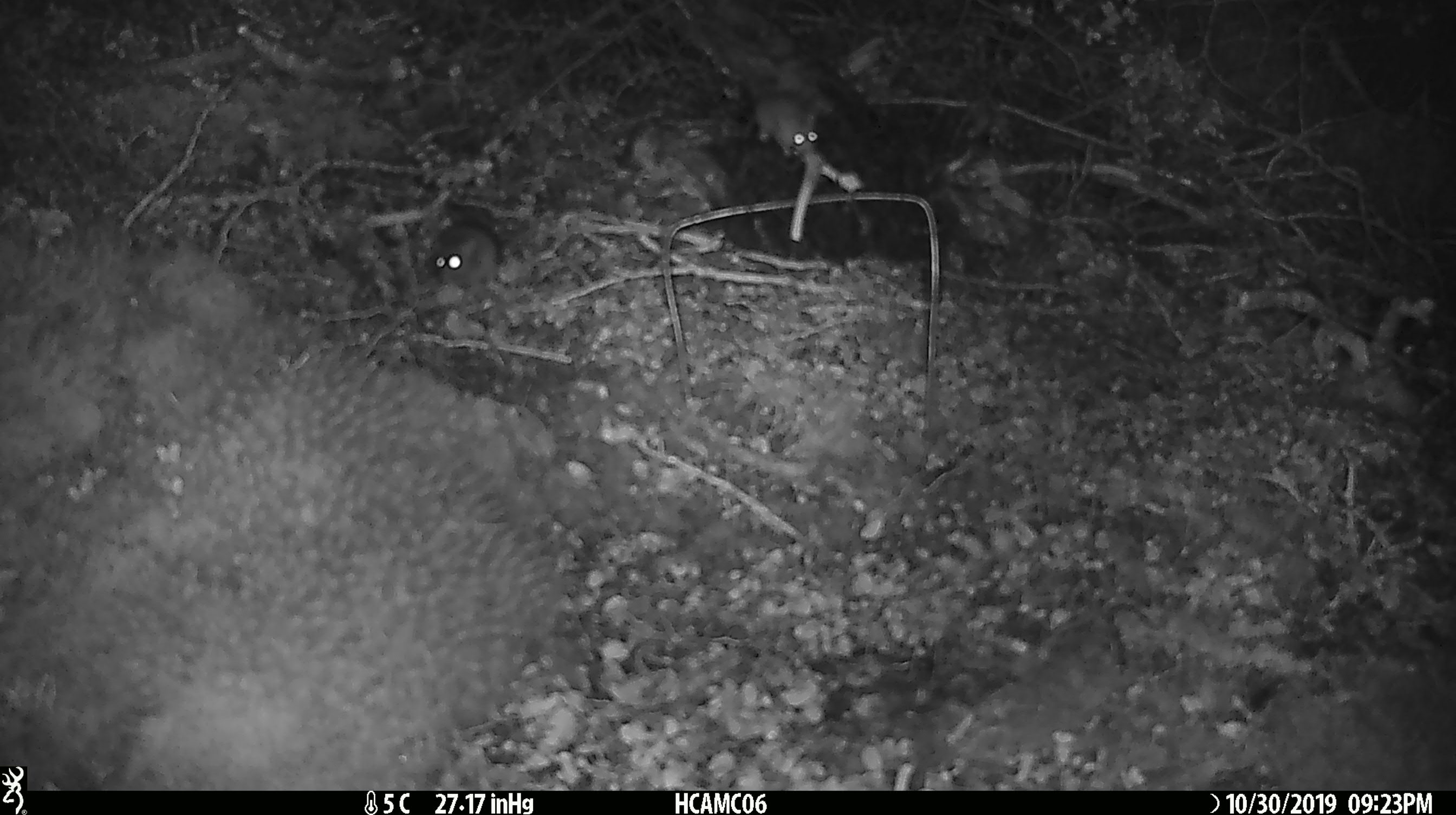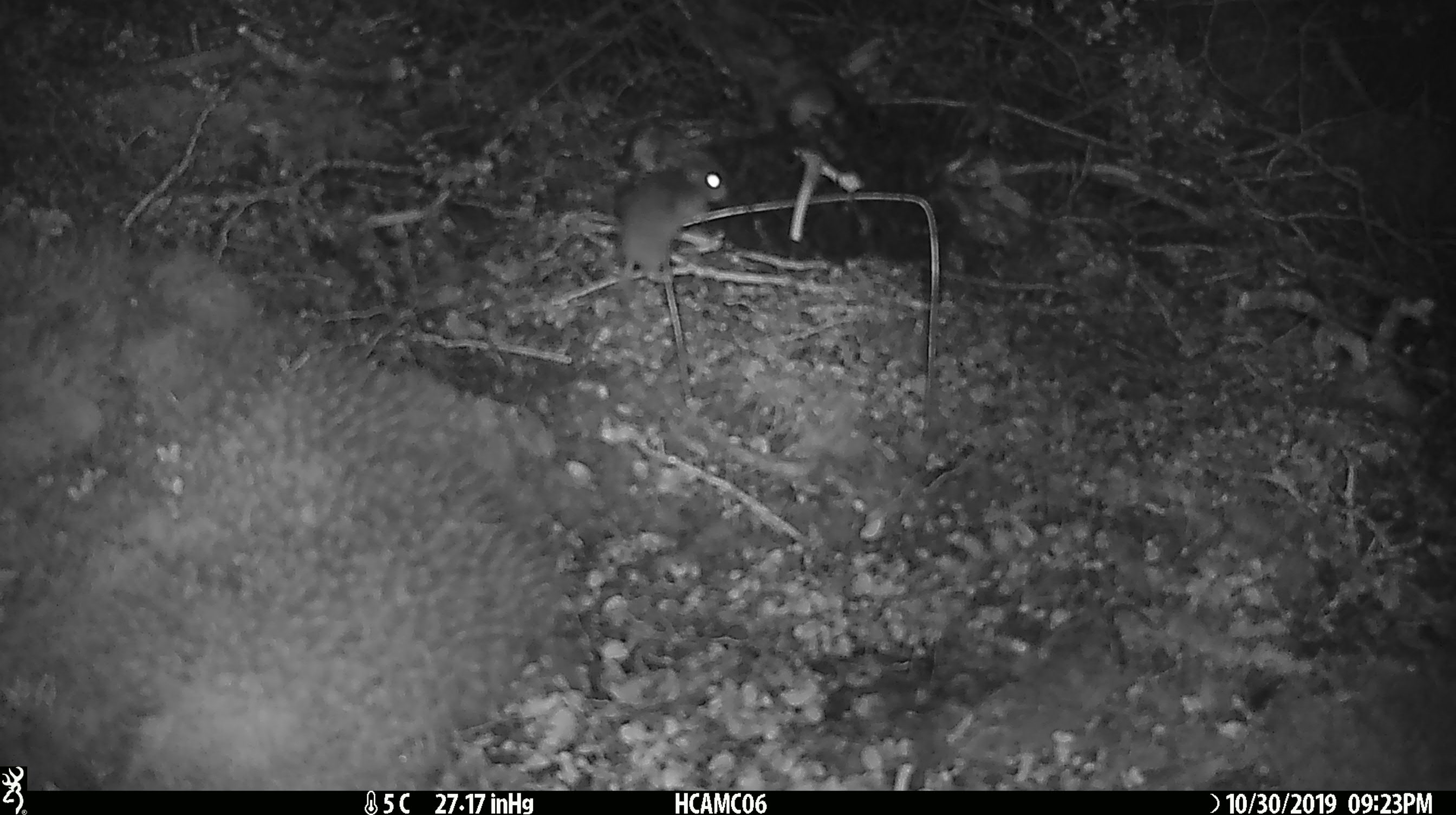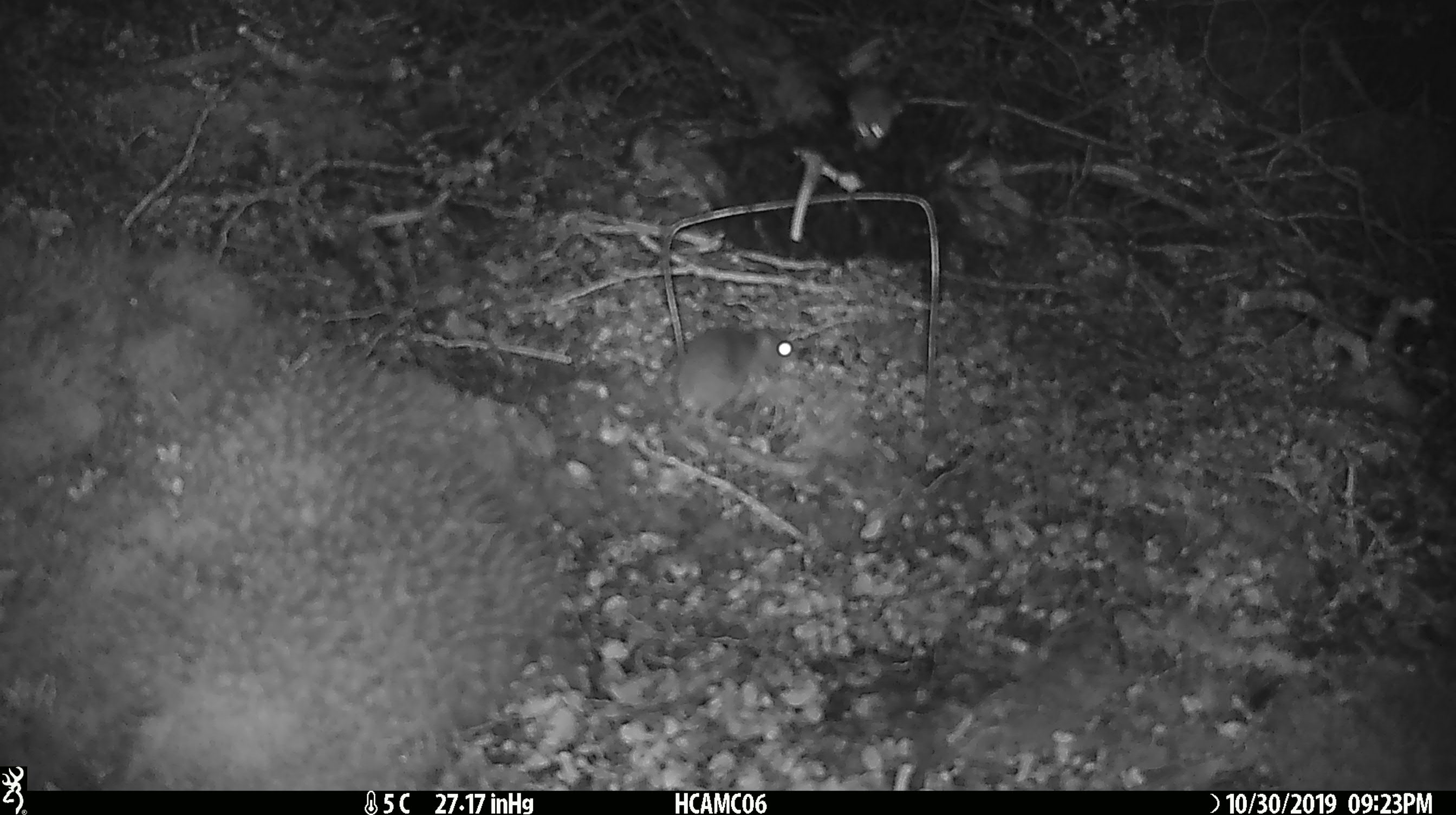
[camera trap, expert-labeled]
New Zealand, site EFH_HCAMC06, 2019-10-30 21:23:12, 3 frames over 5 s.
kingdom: Animalia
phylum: Chordata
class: Mammalia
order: Rodentia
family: Muridae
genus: Mus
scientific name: Mus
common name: mouse